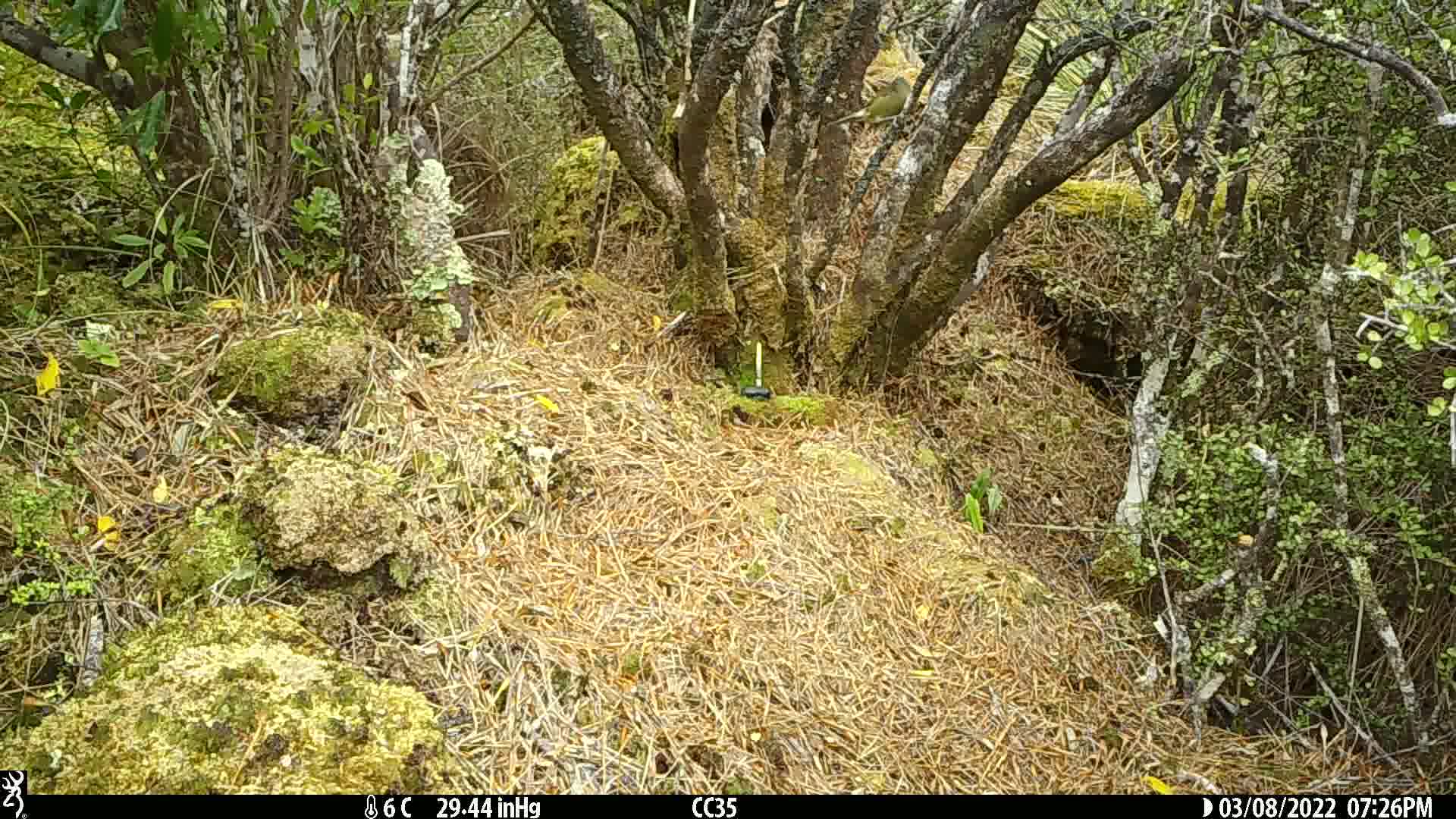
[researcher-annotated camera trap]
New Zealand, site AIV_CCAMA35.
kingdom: Animalia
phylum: Chordata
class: Aves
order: Passeriformes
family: Meliphagidae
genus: Anthornis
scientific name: Anthornis melanura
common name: new zealand bellbird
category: bellbird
Bellbird (new zealand bellbird) (Anthornis melanura).